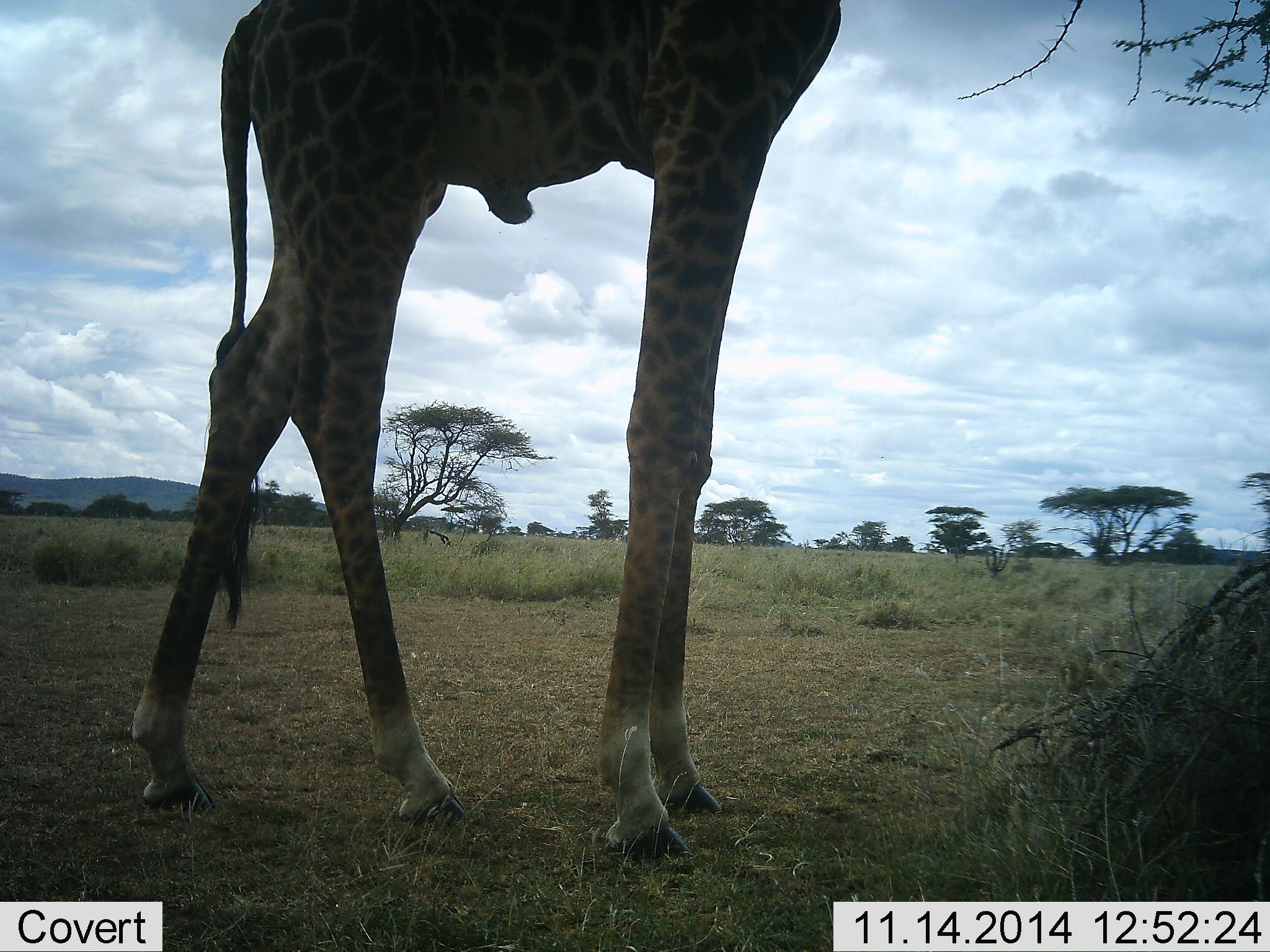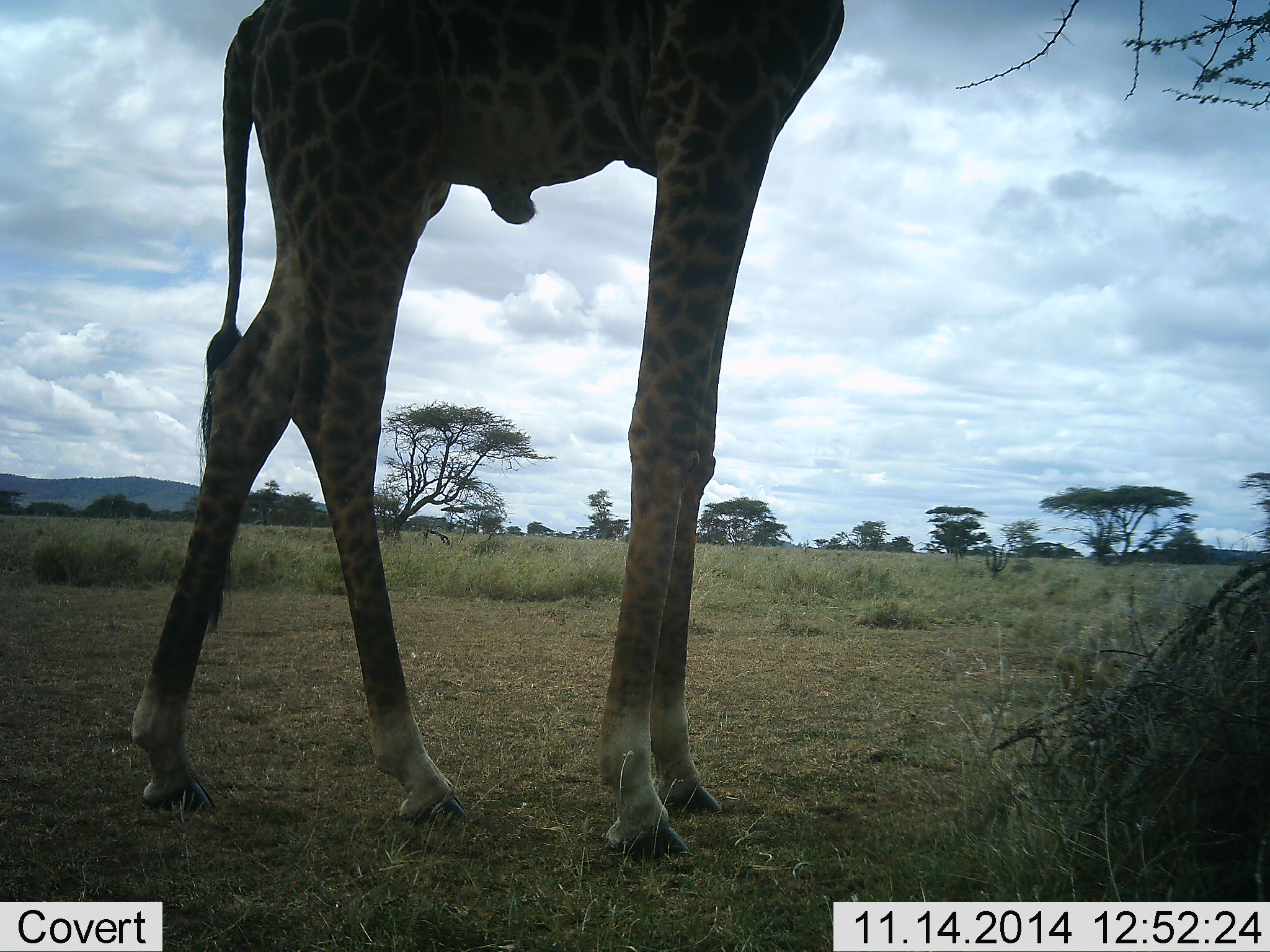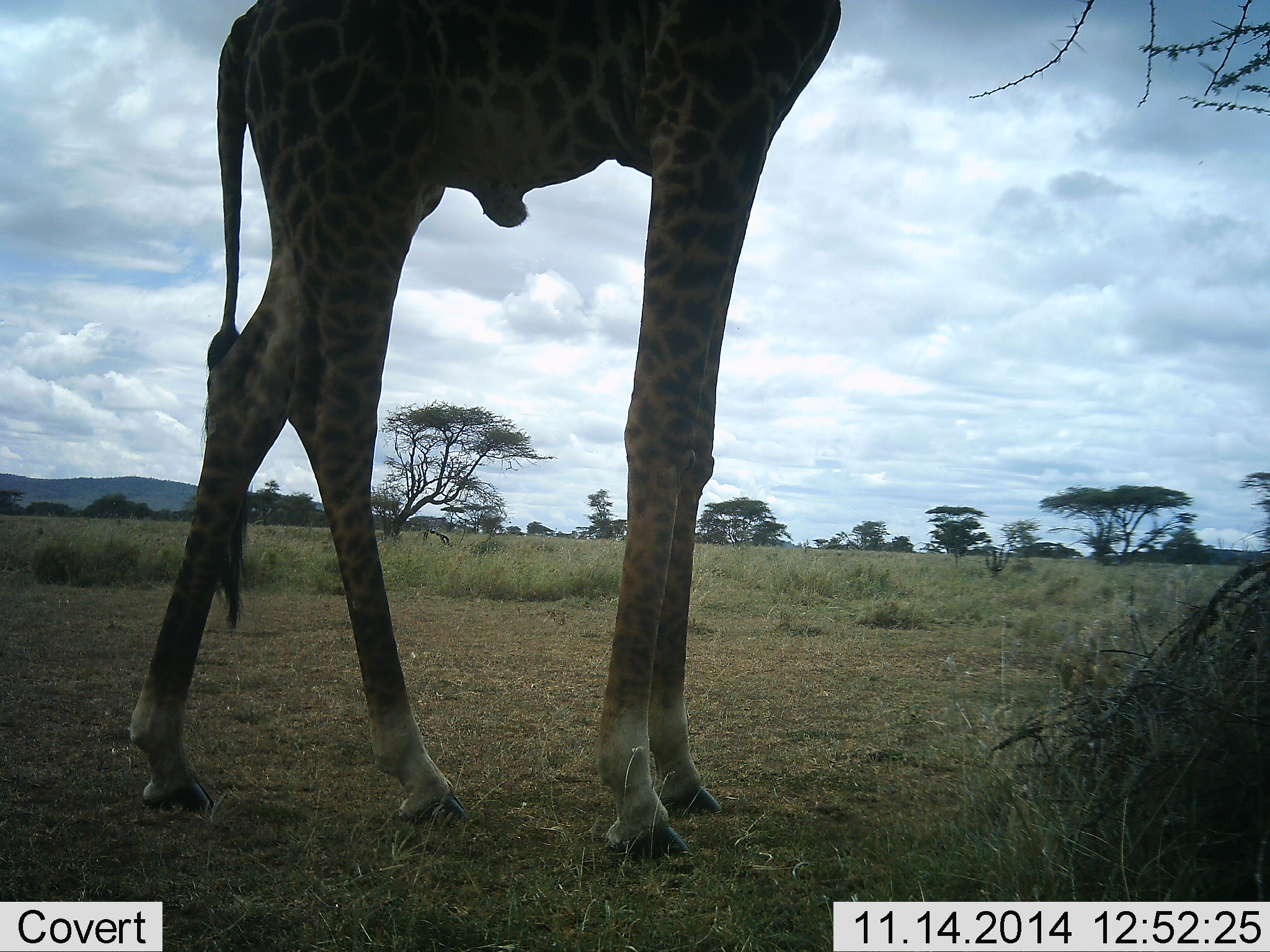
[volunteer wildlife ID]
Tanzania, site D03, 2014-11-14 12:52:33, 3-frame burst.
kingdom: Animalia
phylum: Chordata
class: Mammalia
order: Artiodactyla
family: Giraffidae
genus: Giraffa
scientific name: Giraffa camelopardalis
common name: giraffe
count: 1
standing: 80%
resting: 0%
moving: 0%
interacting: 0%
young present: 0%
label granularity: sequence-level